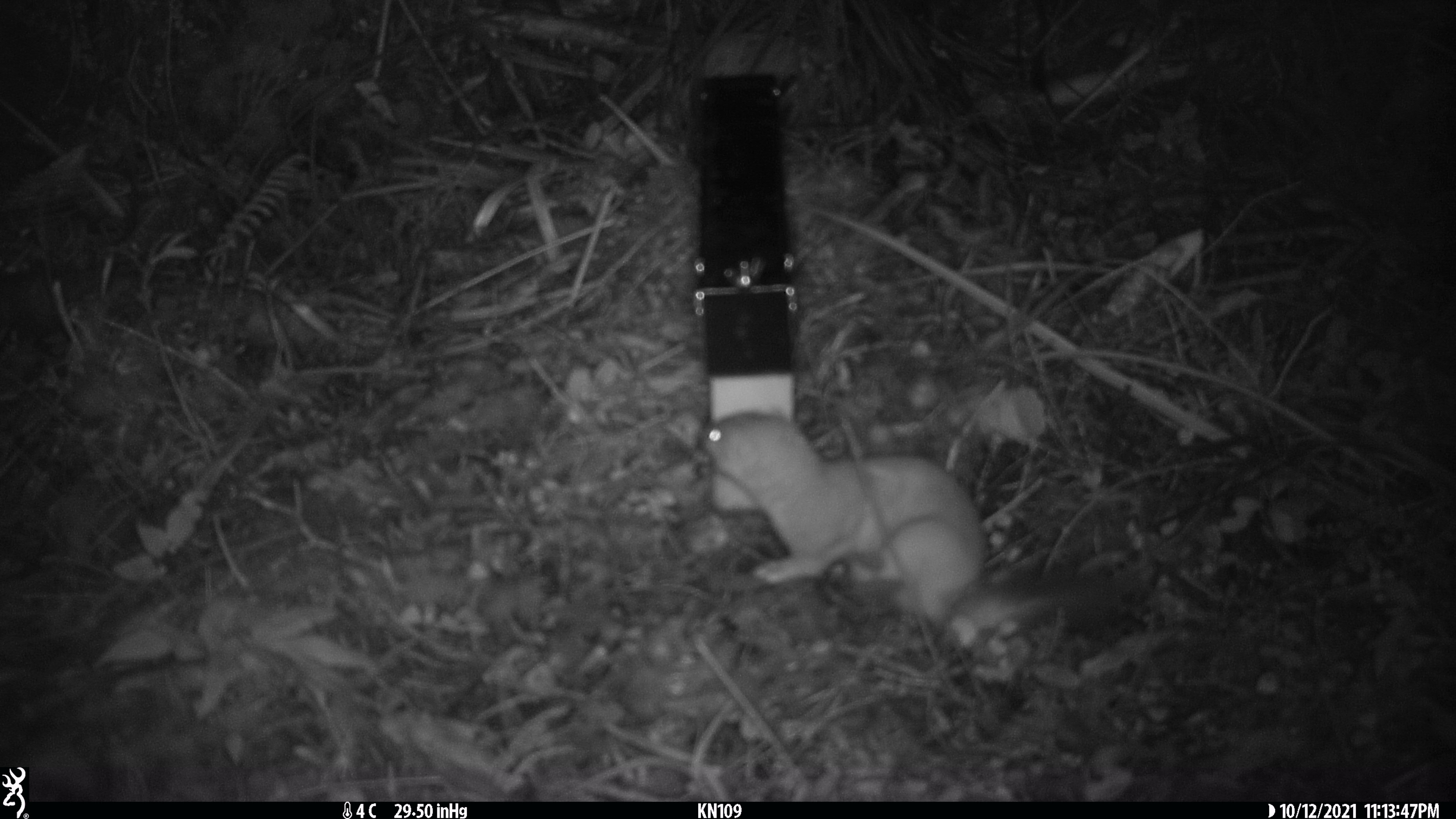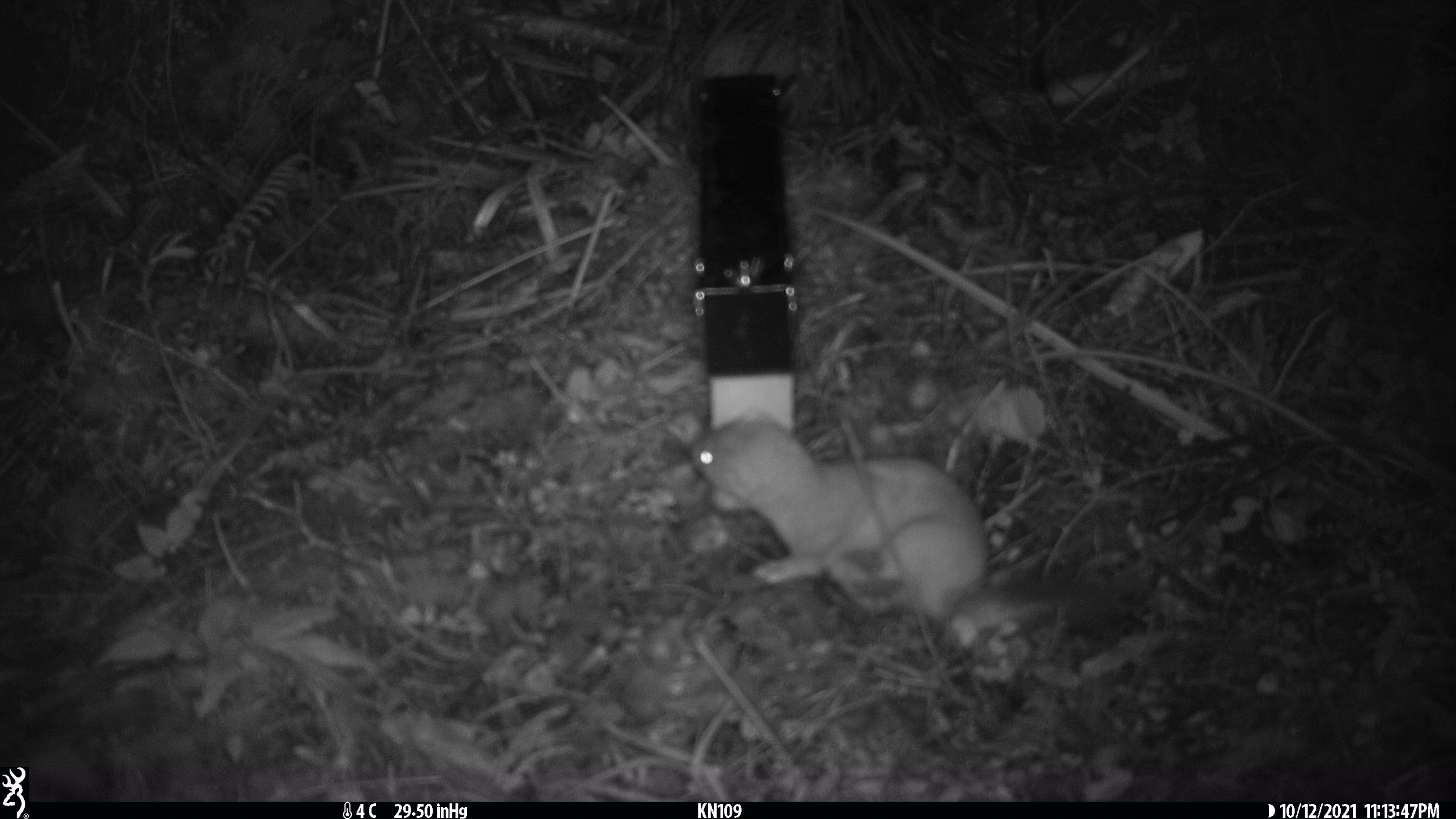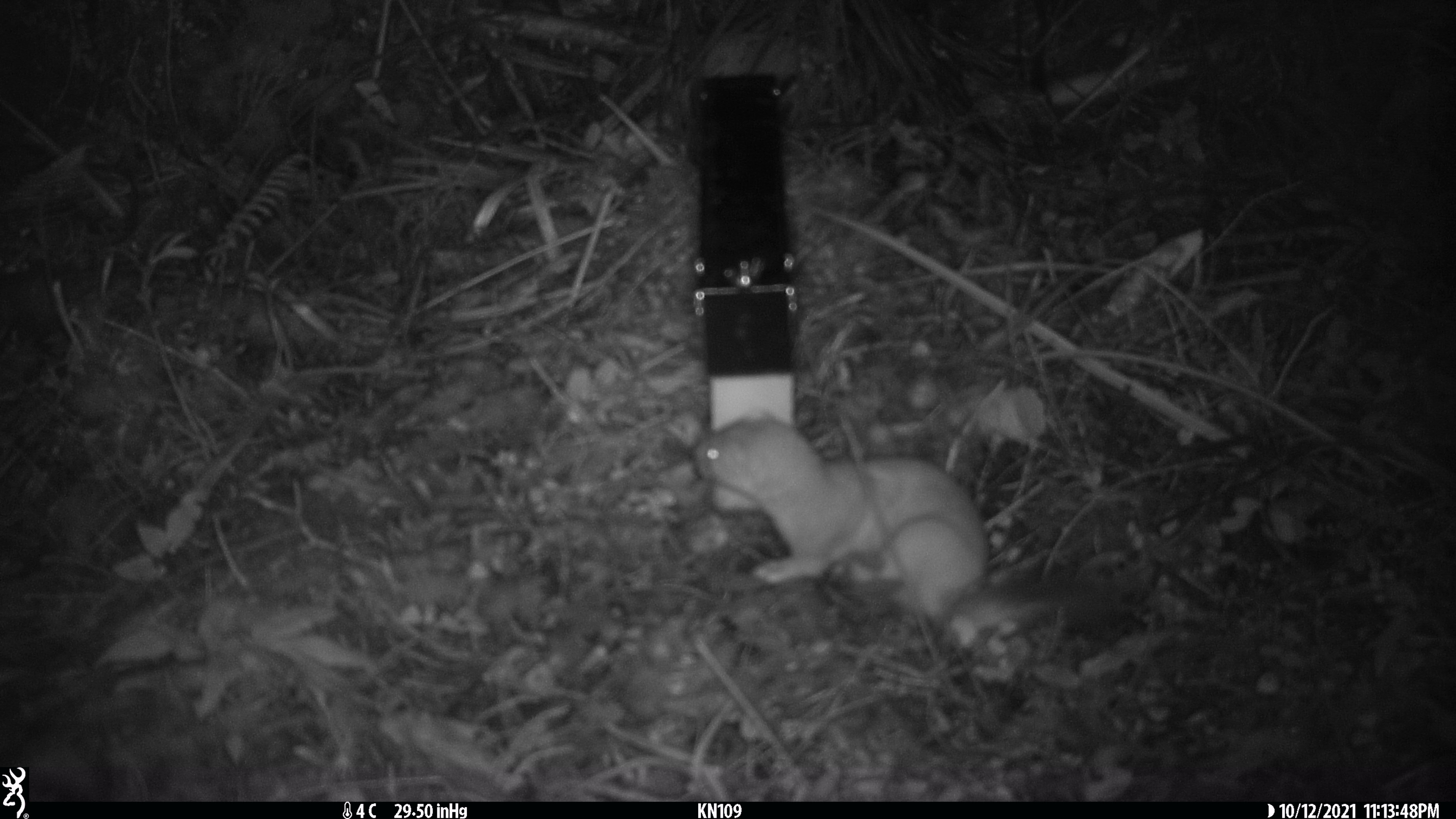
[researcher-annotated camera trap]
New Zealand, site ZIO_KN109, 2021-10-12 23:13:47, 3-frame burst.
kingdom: Animalia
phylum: Chordata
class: Mammalia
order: Carnivora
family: Mustelidae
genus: Mustela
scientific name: Mustela erminea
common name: stoat